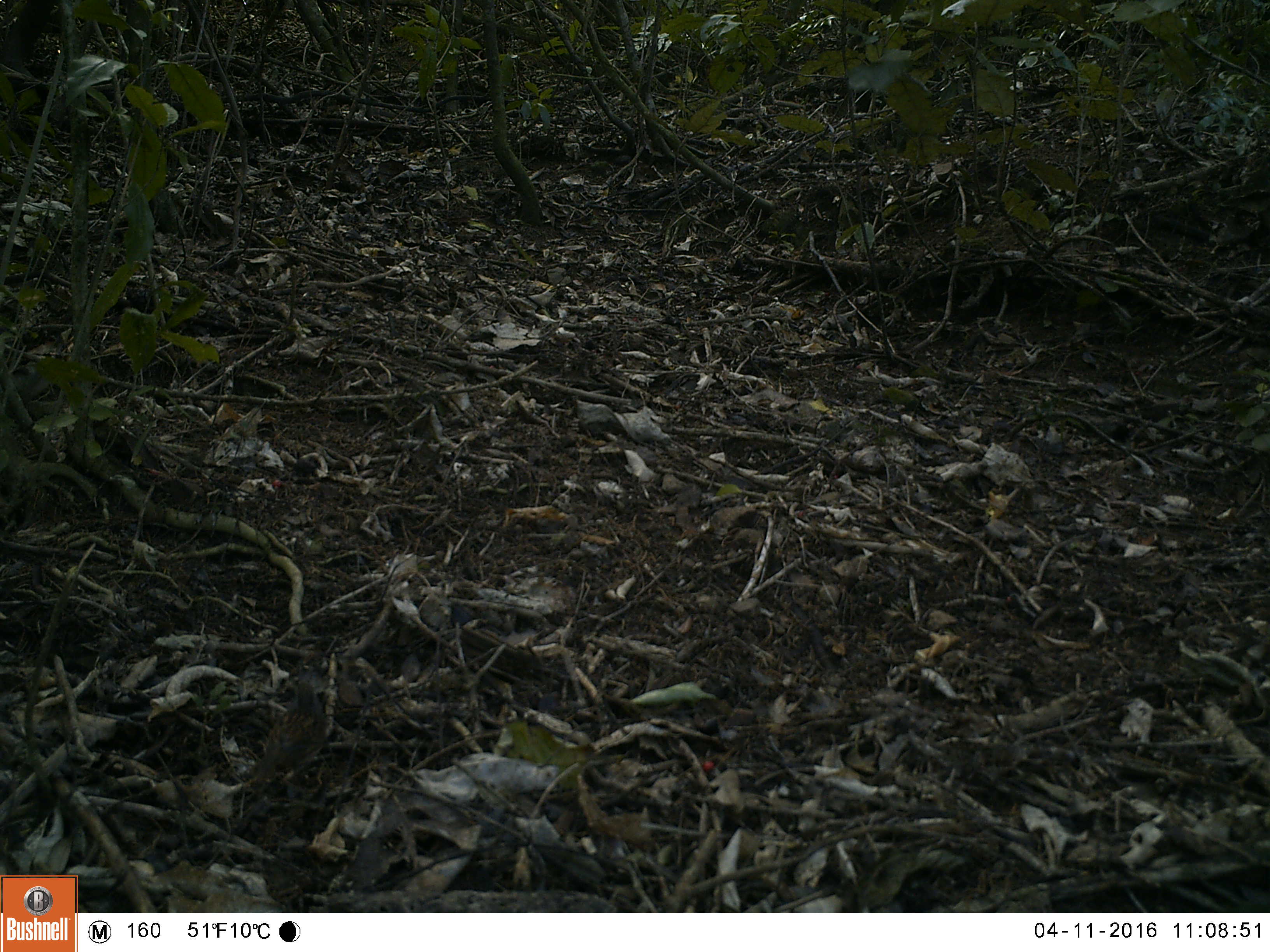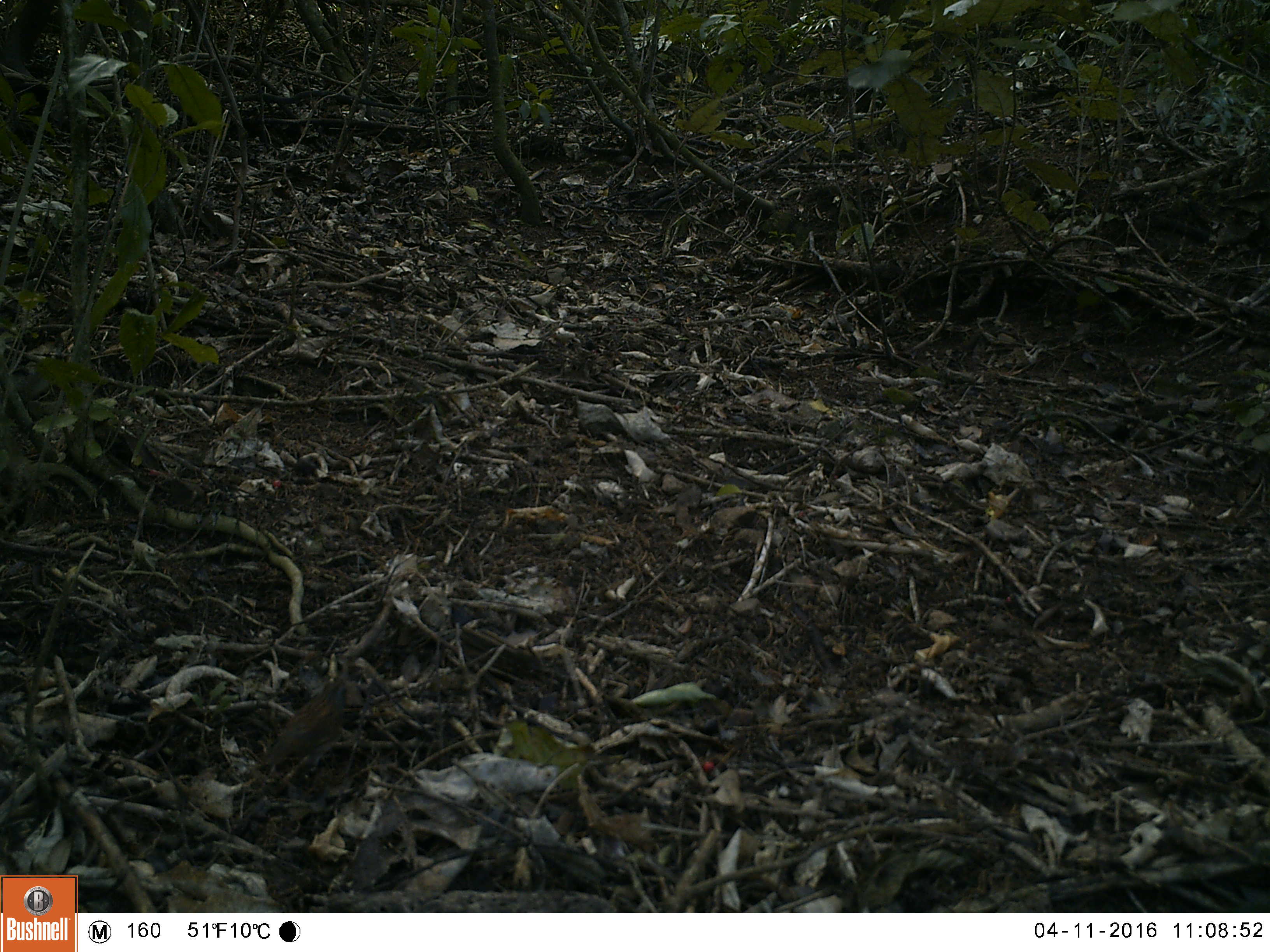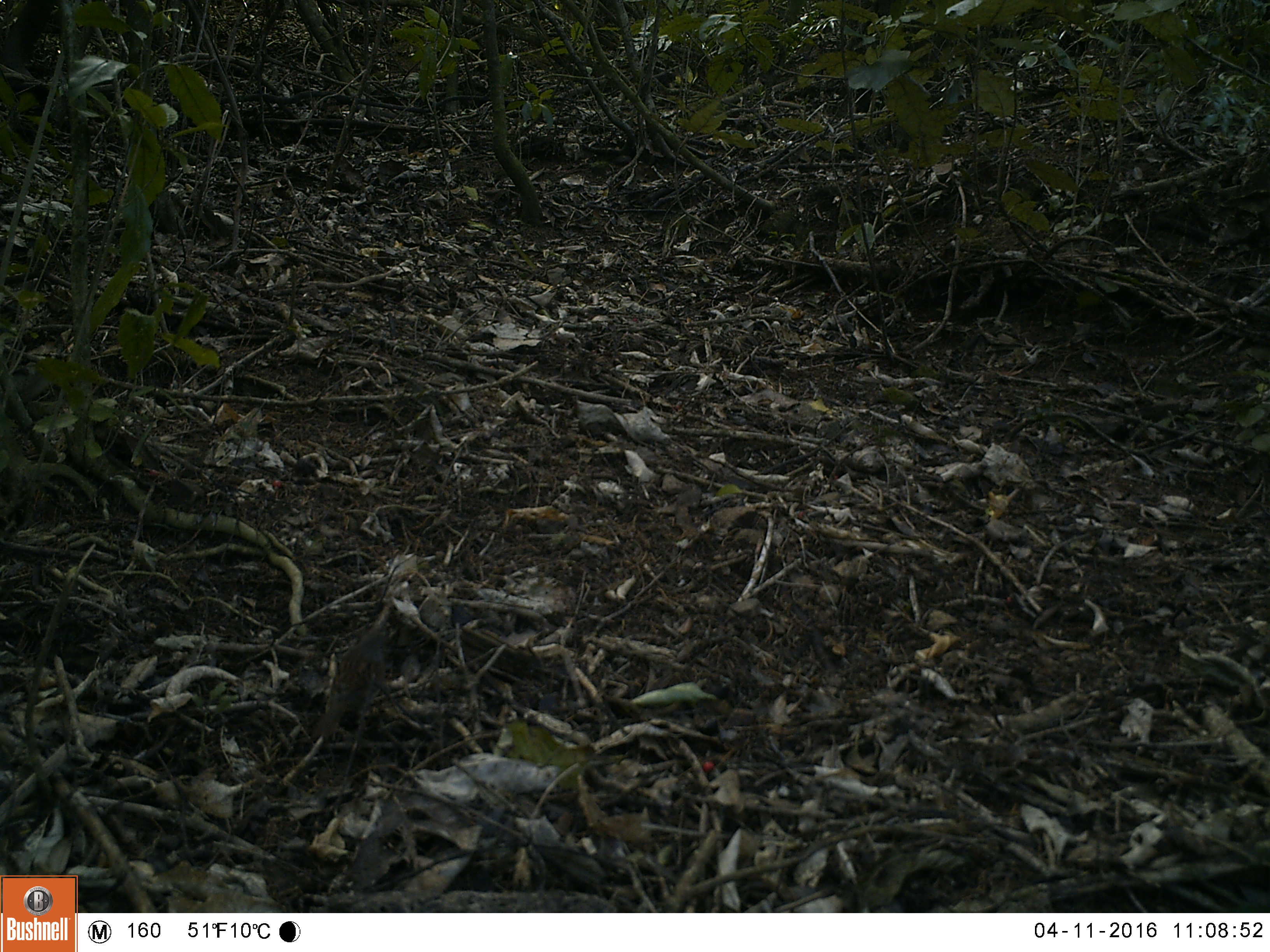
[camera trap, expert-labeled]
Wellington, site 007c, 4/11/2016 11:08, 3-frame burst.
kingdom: Animalia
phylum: Chordata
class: Aves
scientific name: Aves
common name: bird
Bird (Aves).